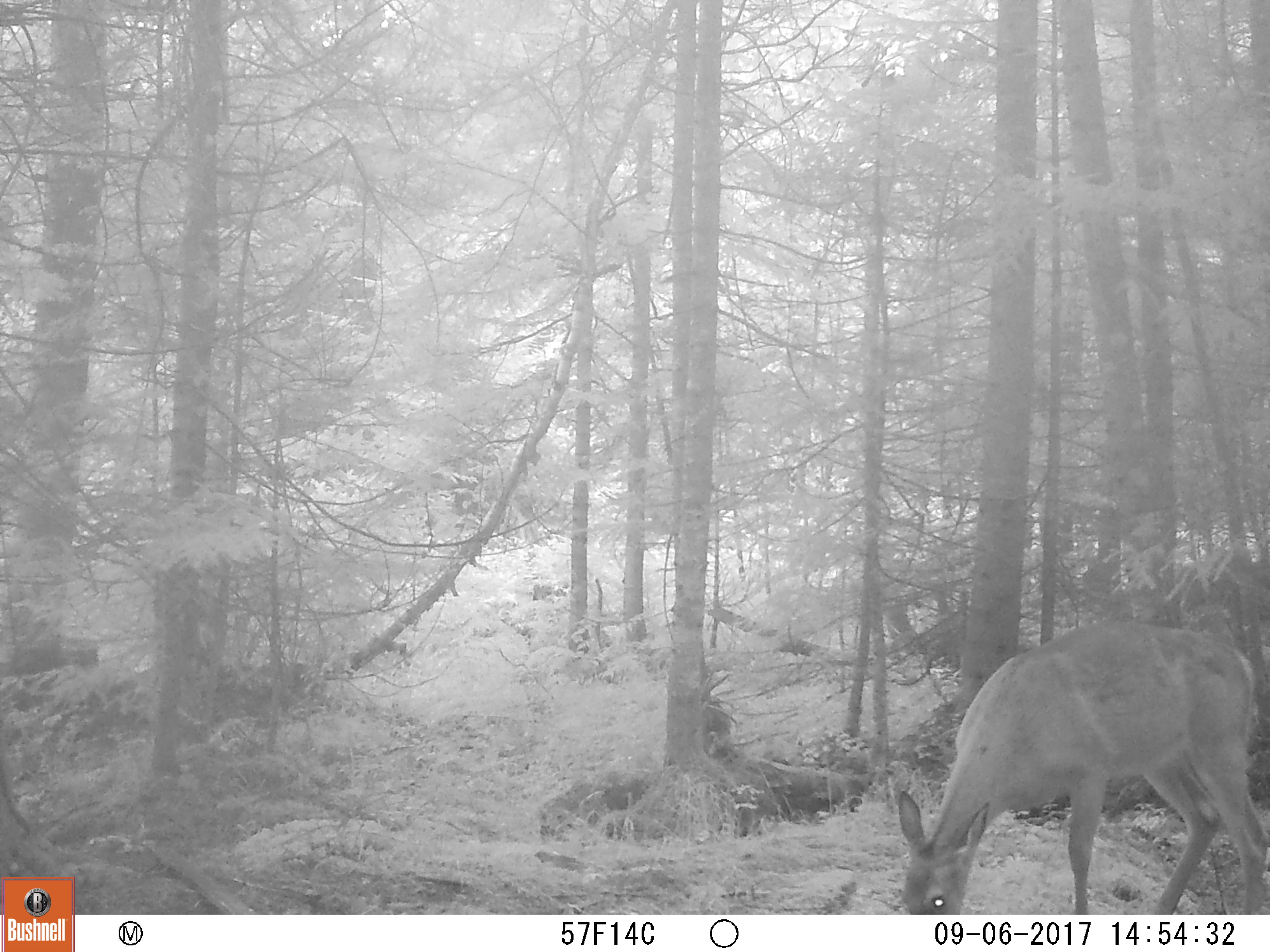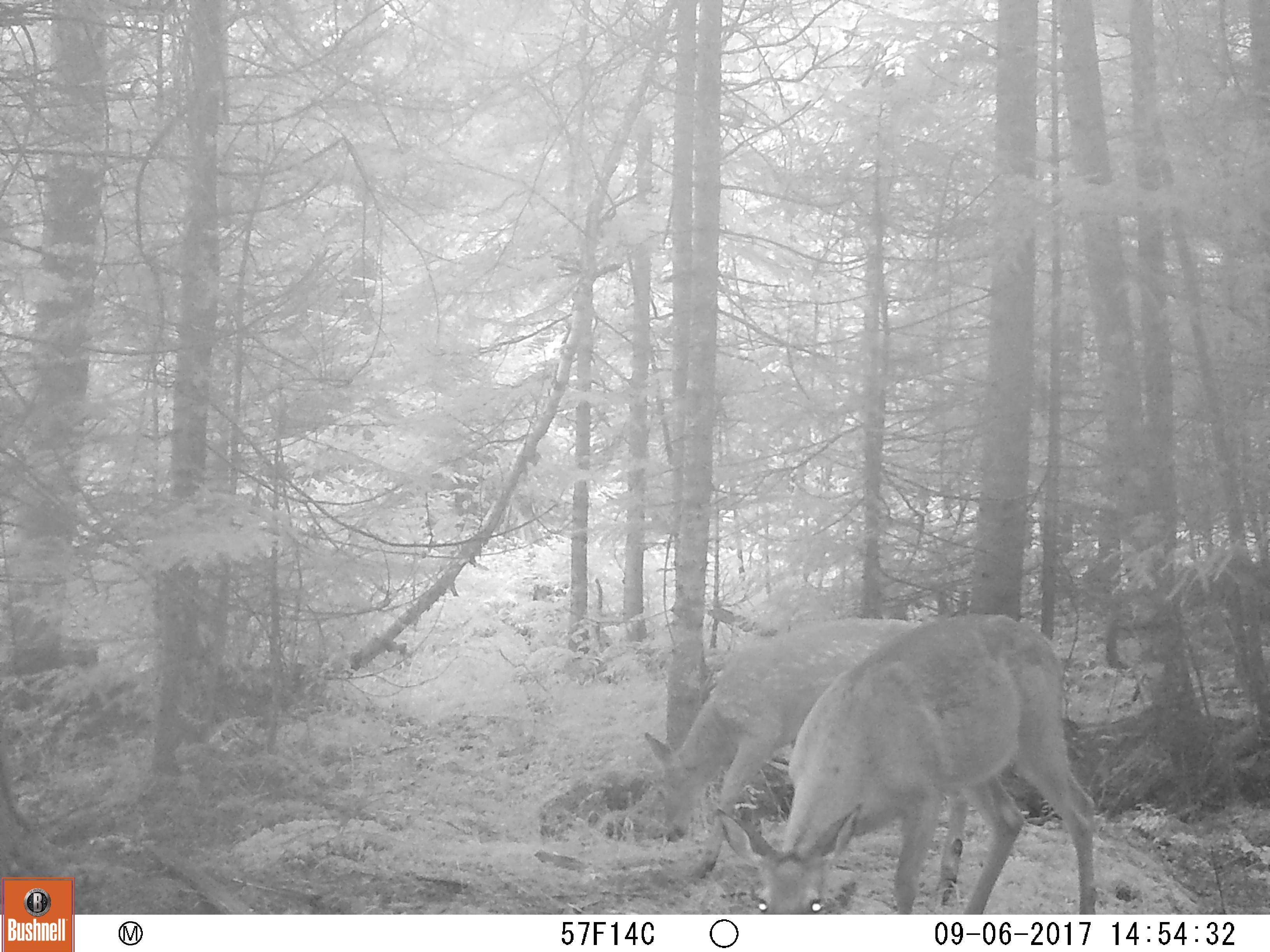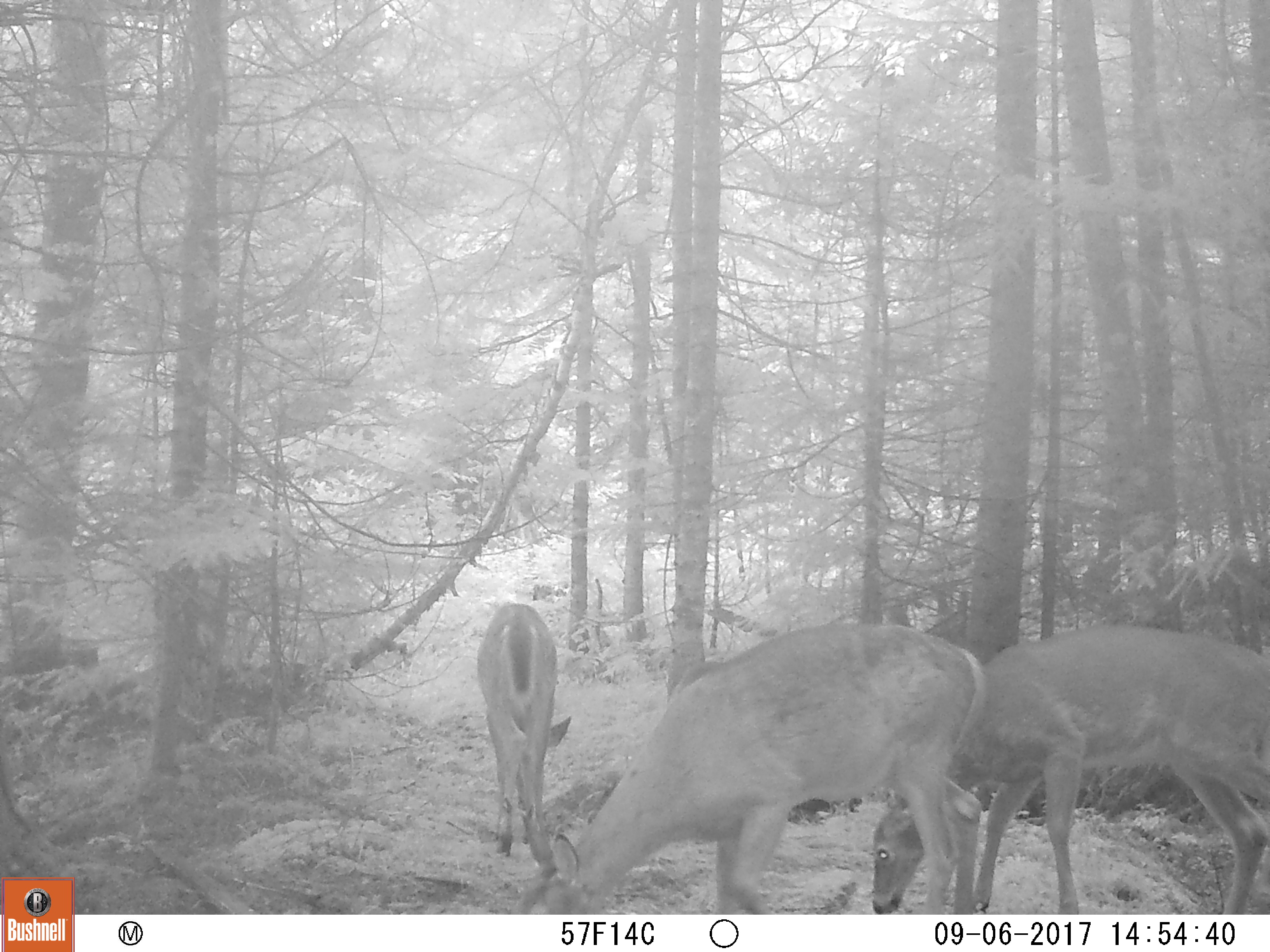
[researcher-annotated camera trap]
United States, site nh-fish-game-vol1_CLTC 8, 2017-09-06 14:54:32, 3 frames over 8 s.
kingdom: Animalia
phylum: Chordata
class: Mammalia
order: Artiodactyla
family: Cervidae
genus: Odocoileus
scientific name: Odocoileus virginianus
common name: white-tailed deer